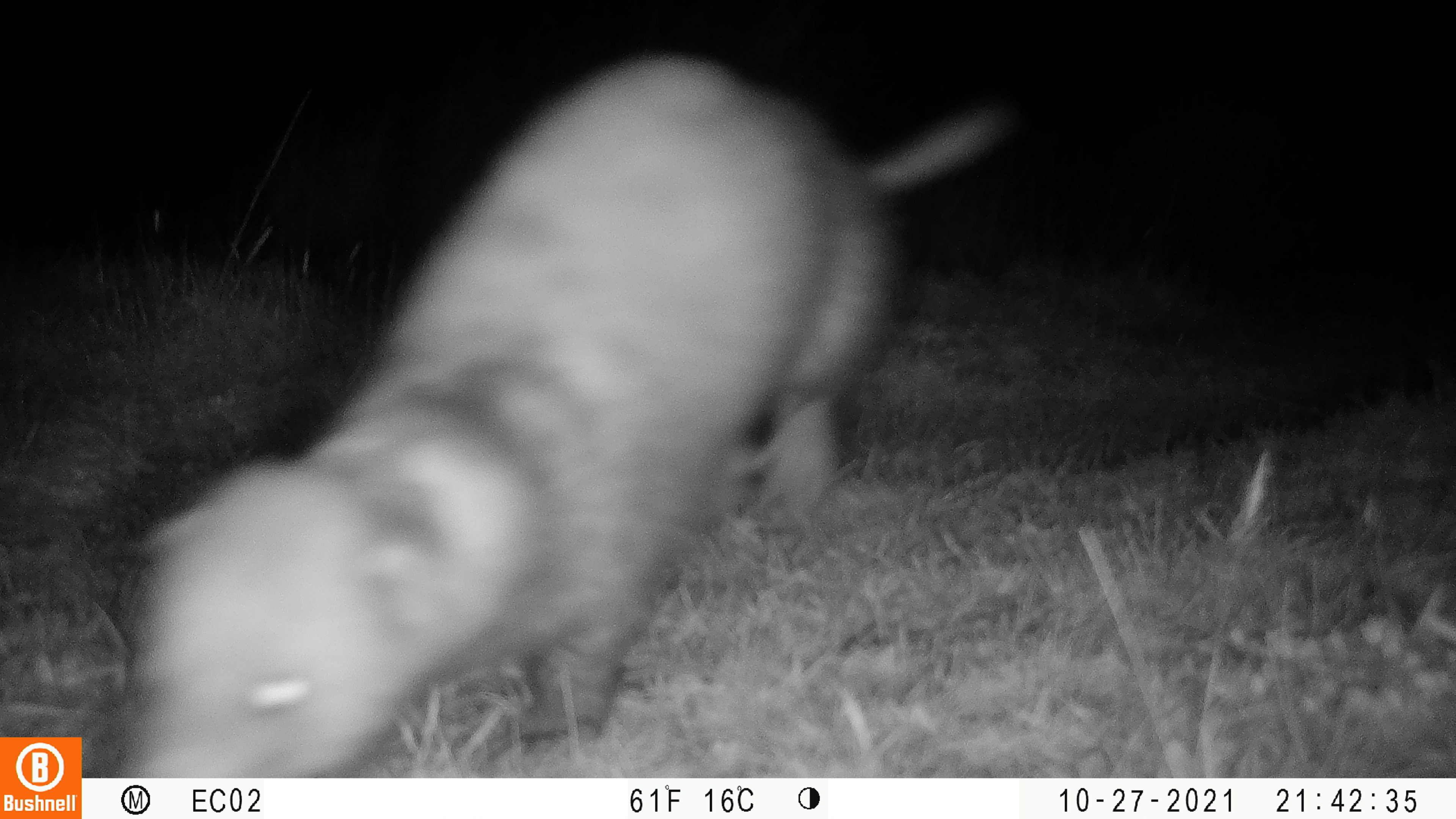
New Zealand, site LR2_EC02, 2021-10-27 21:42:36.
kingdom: Animalia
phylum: Chordata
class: Mammalia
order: Carnivora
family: Mustelidae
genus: Mustela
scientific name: Mustela furo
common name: ferret